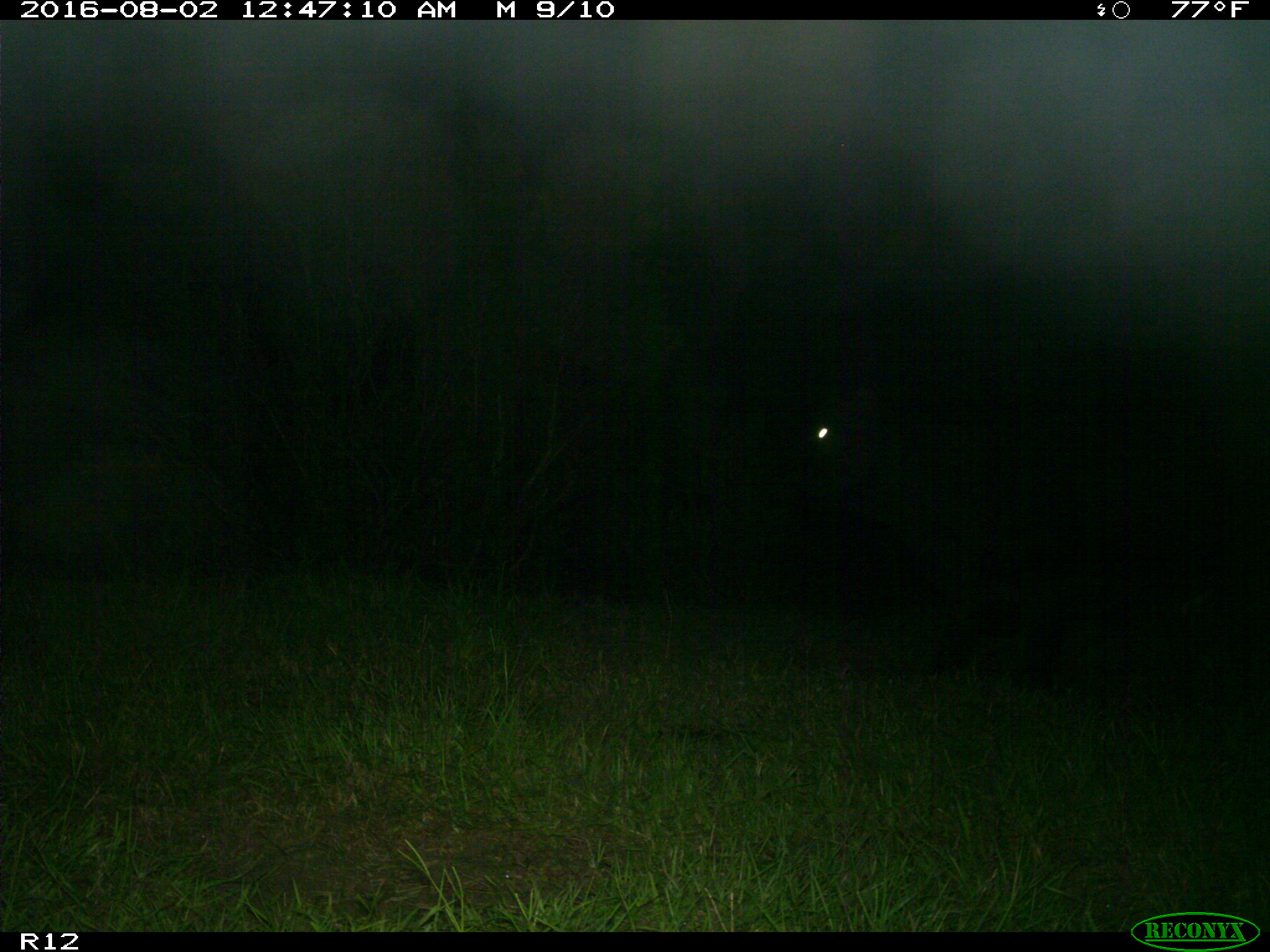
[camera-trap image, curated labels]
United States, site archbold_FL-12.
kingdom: Animalia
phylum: Chordata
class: Mammalia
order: Artiodactyla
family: Bovidae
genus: Bos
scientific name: Bos taurus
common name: domestic cow